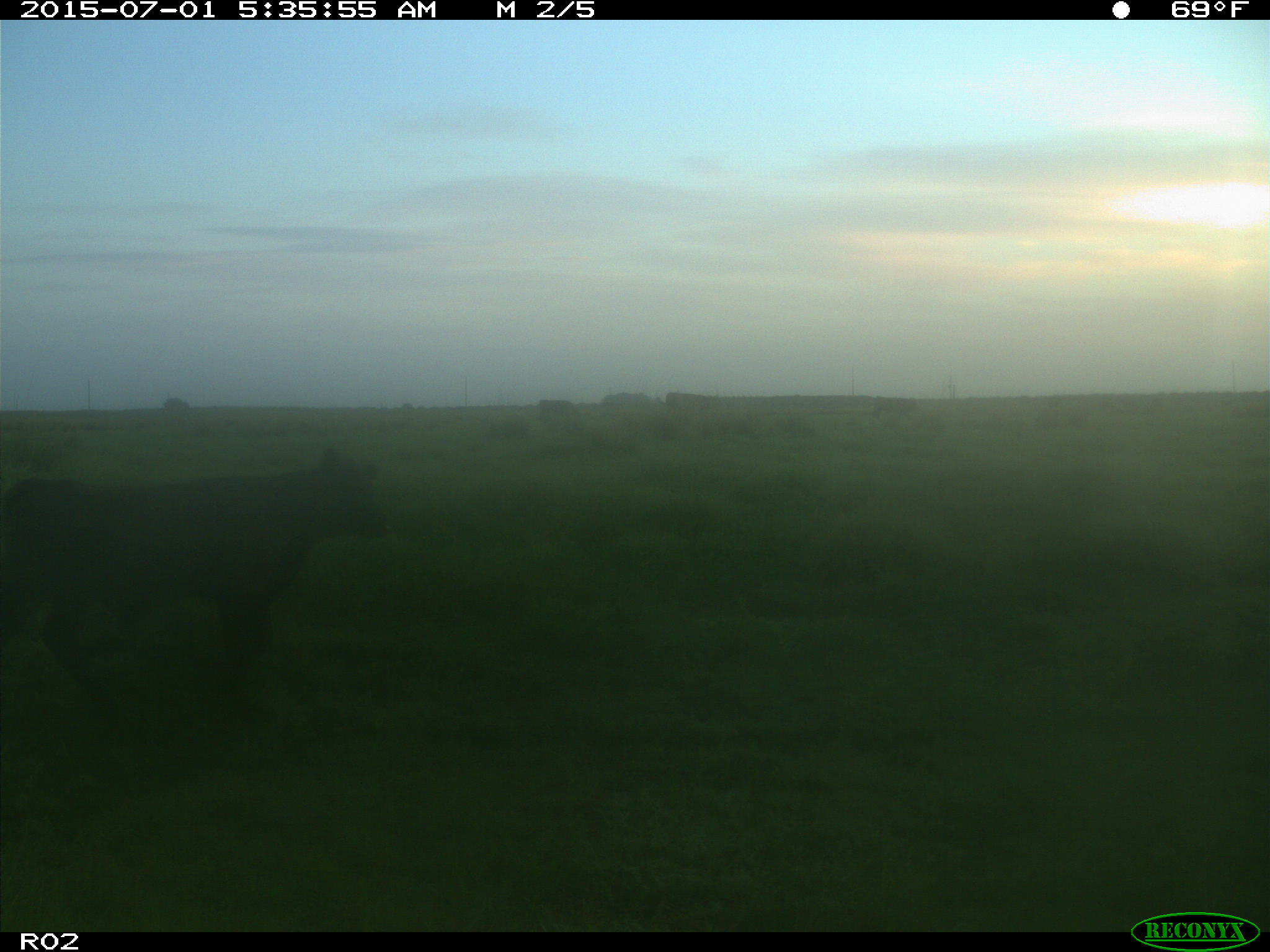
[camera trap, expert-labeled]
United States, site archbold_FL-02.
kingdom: Animalia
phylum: Chordata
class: Mammalia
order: Artiodactyla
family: Bovidae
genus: Bos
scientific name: Bos taurus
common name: domestic cow